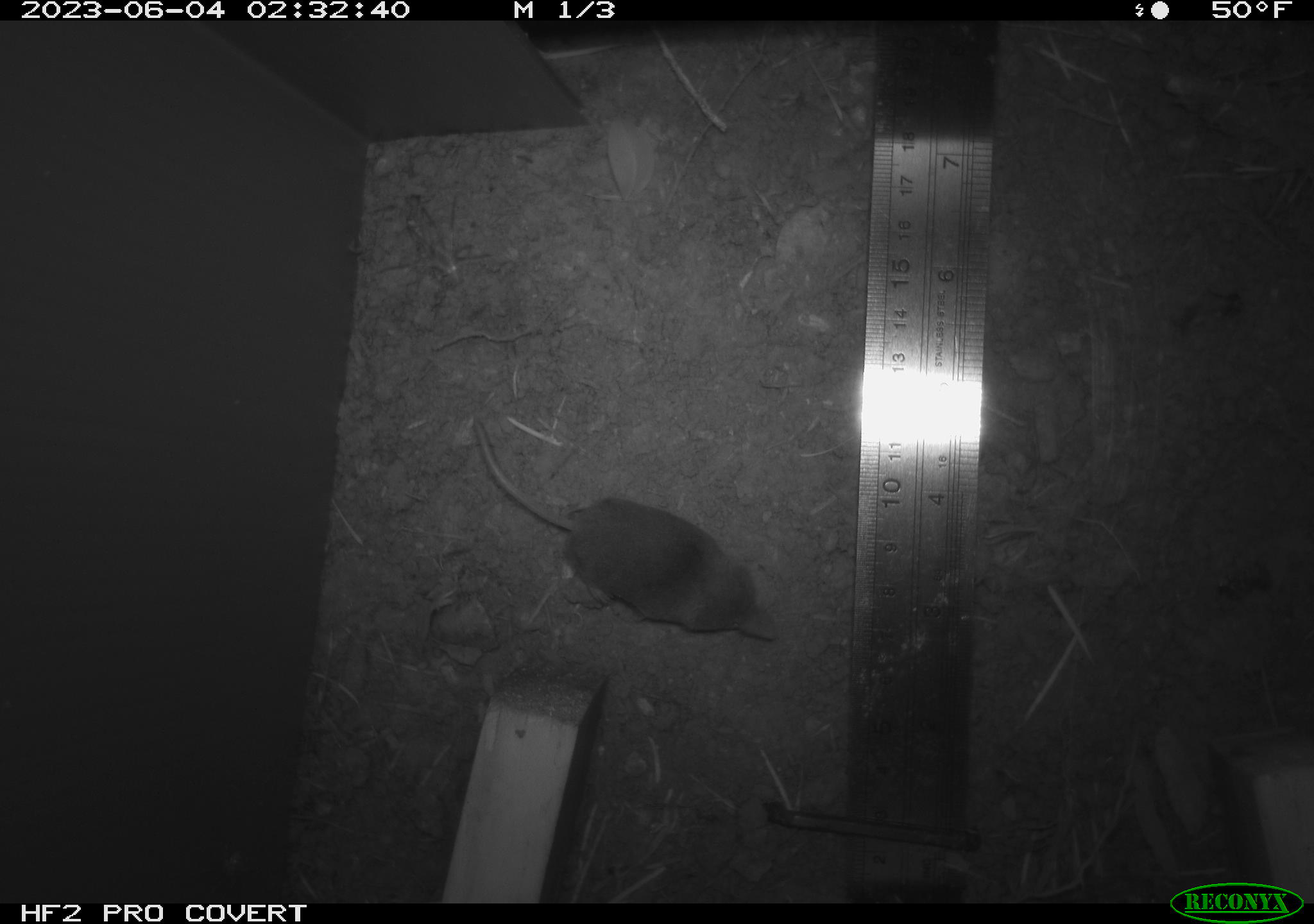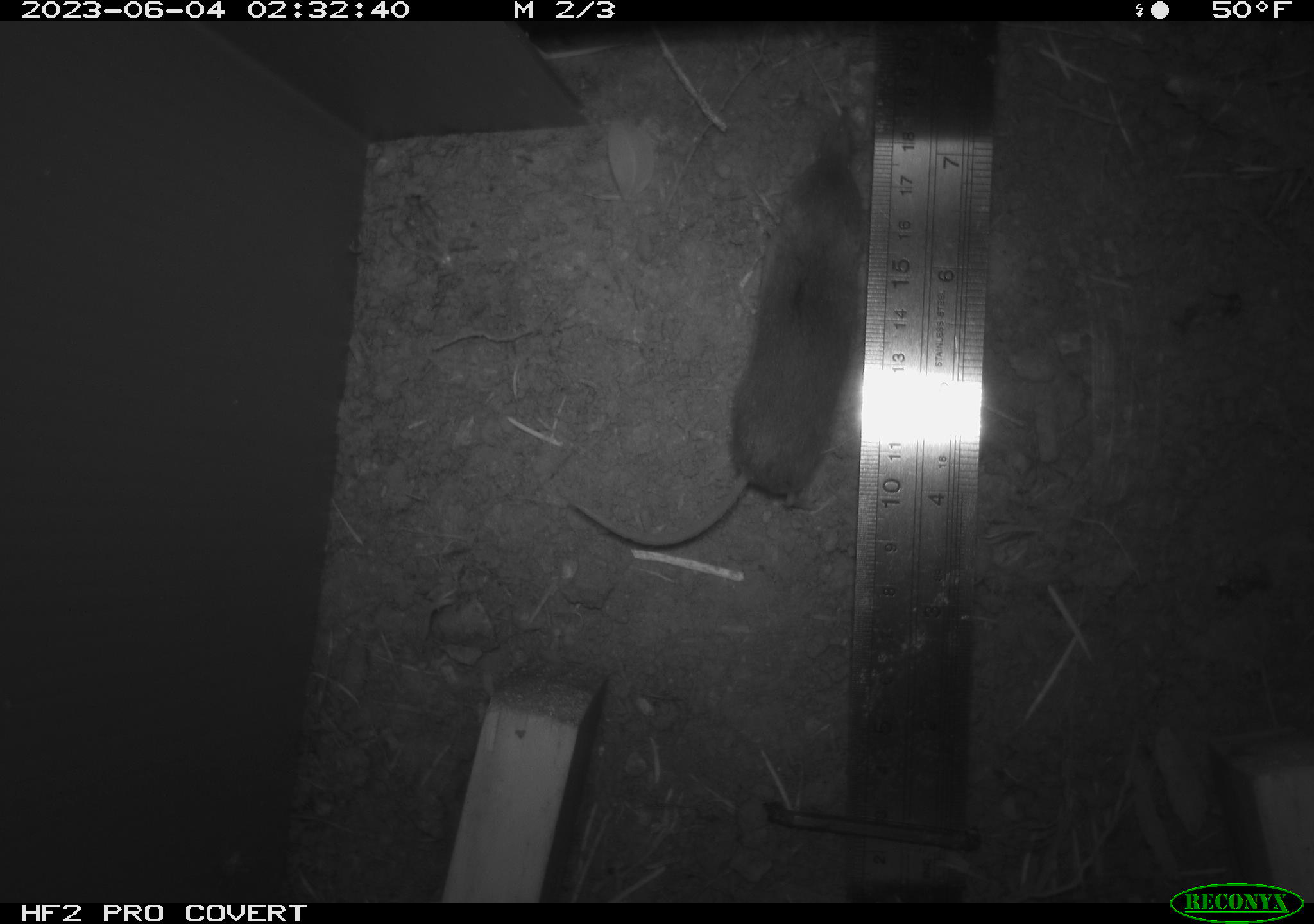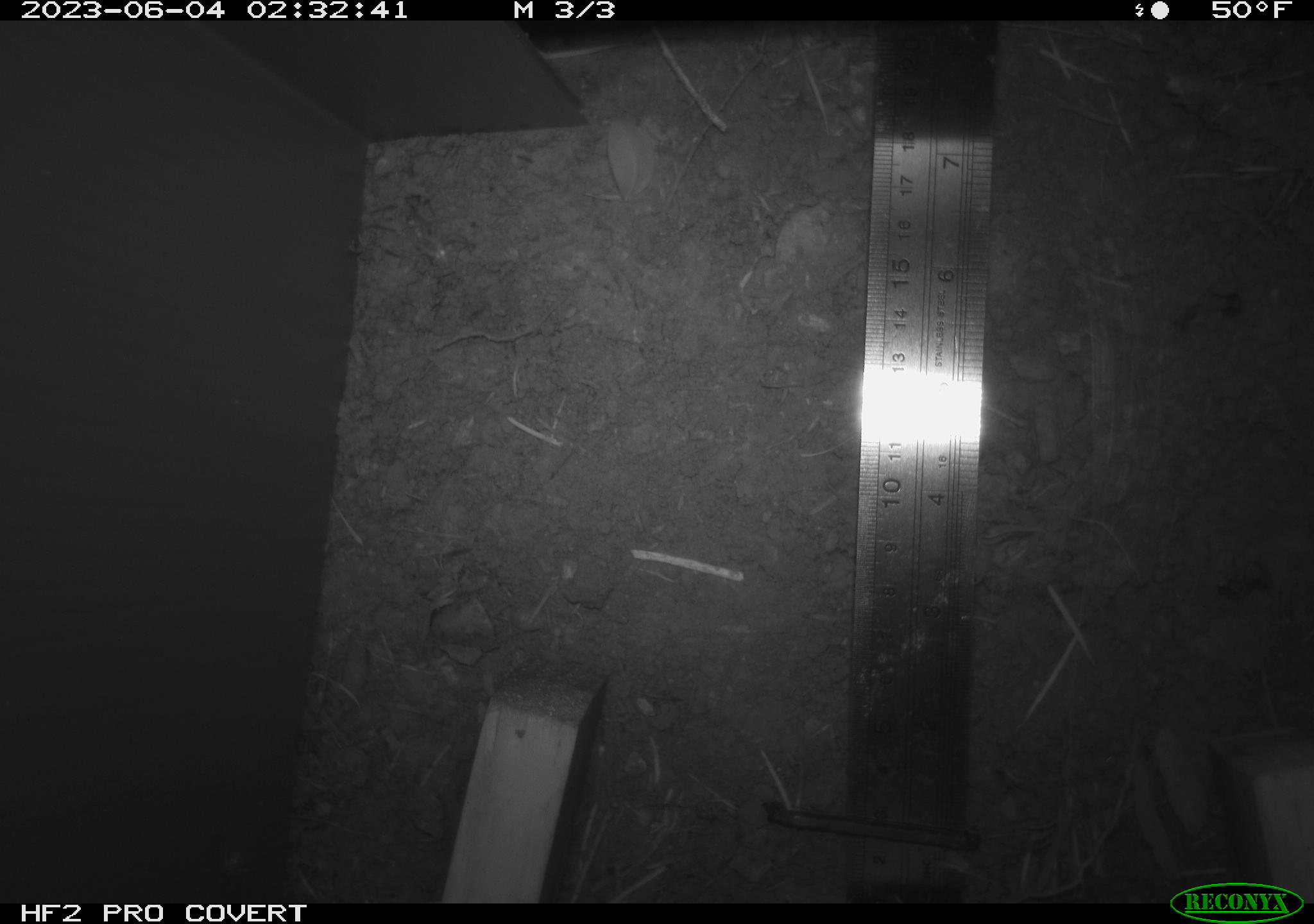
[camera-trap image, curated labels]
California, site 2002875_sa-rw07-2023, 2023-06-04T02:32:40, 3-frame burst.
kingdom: Animalia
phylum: Chordata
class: Mammalia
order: Eulipotyphla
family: Soricidae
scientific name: Soricidae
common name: shrews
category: soricidae family